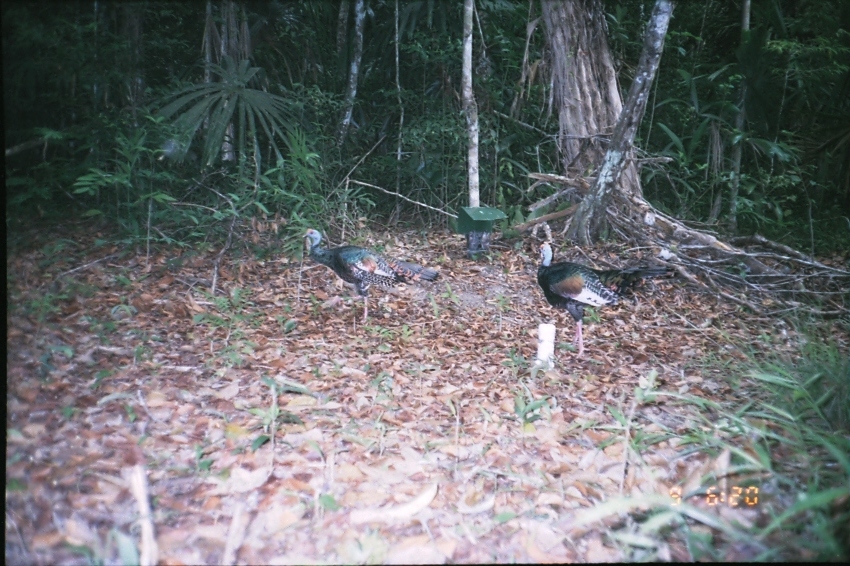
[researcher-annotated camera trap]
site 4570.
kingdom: Animalia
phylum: Chordata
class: Aves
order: Galliformes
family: Phasianidae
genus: Meleagris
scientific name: Meleagris ocellata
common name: ocellated turkey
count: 1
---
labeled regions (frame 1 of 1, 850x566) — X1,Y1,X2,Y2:
meleagris ocellata: 535,240,680,360; 301,227,441,325